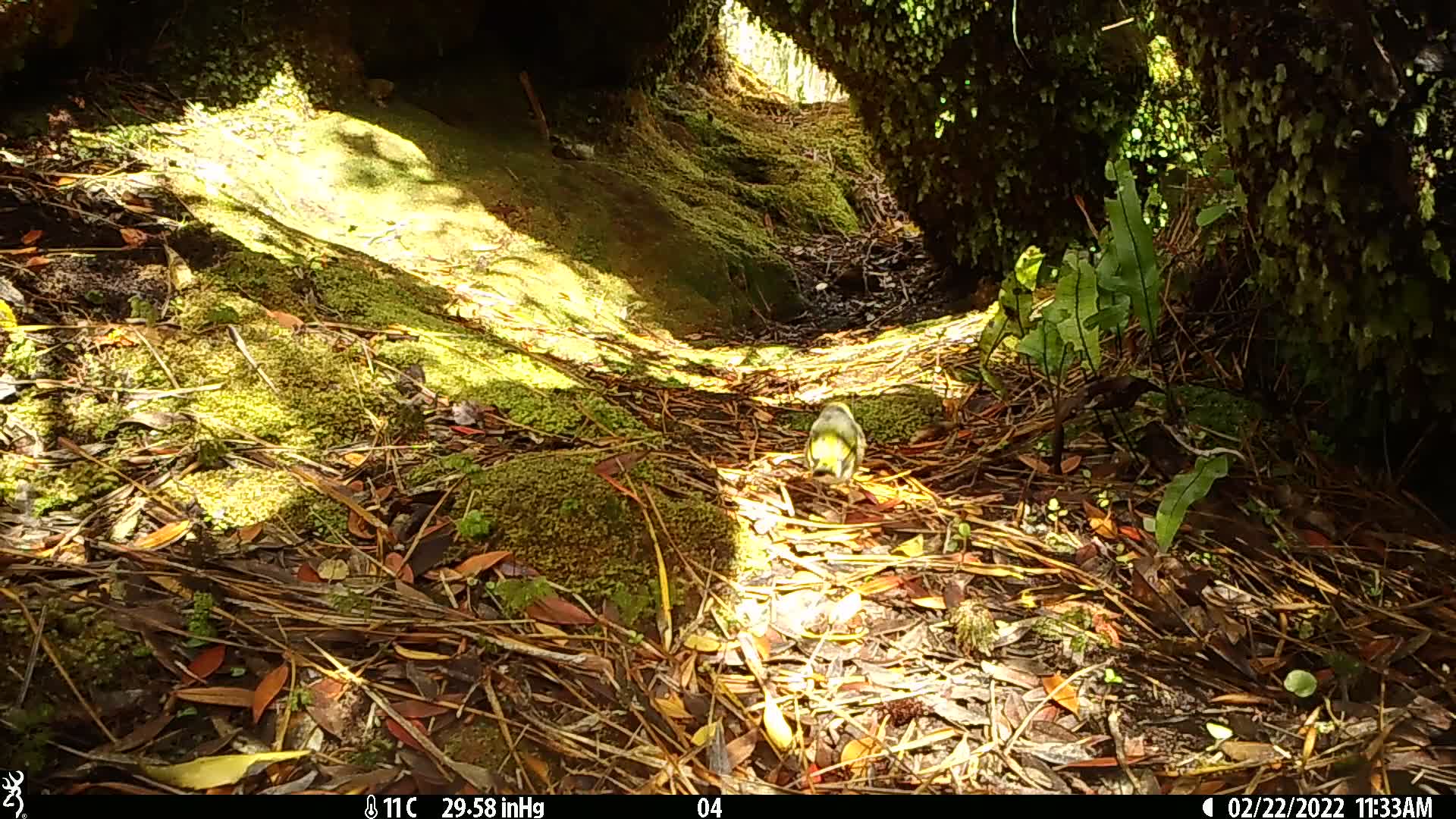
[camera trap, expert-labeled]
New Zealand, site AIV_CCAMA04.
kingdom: Animalia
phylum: Chordata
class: Aves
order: Passeriformes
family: Zosteropidae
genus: Zosterops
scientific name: Zosterops lateralis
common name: silvereye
Silvereye (Zosterops lateralis).